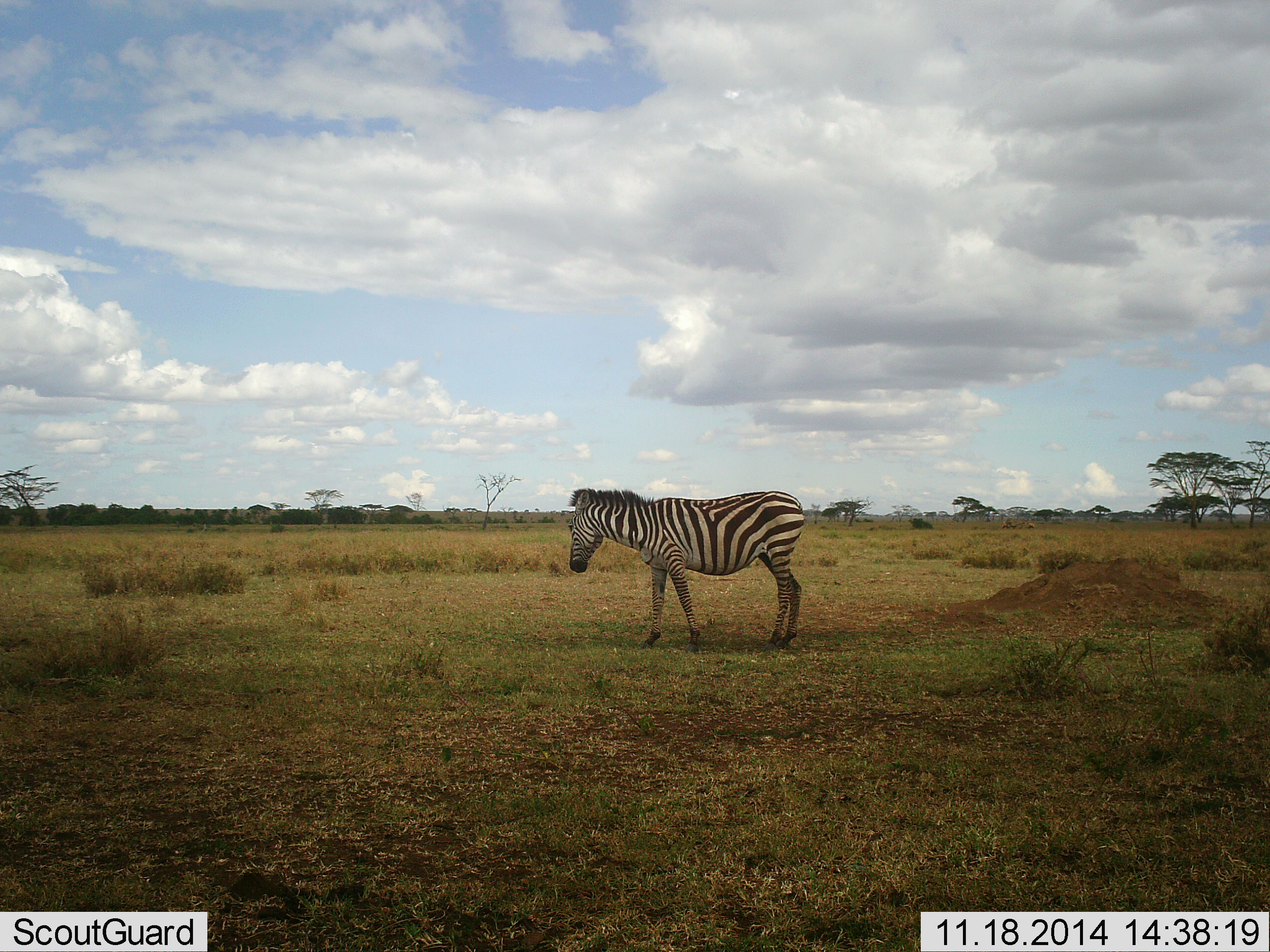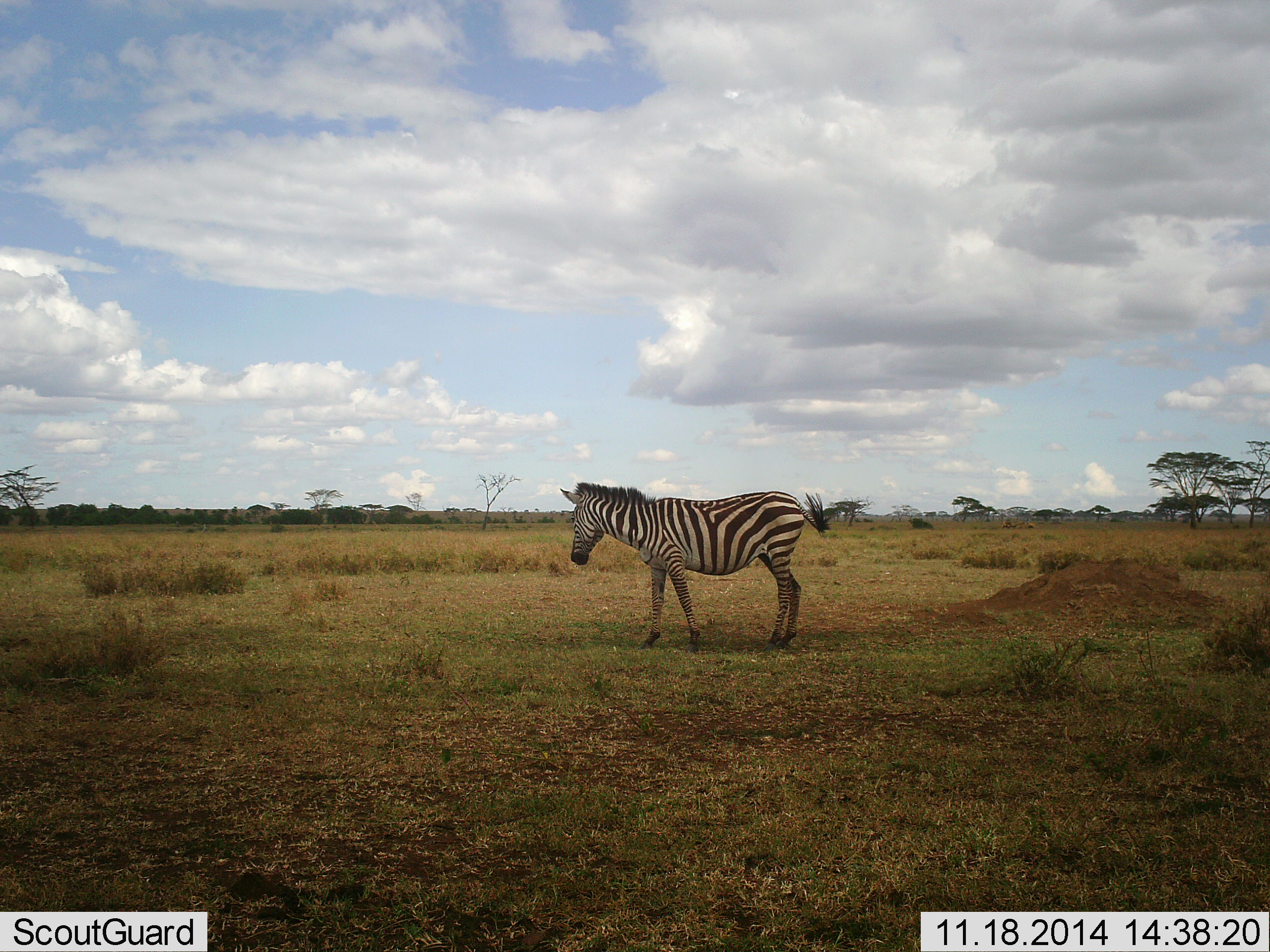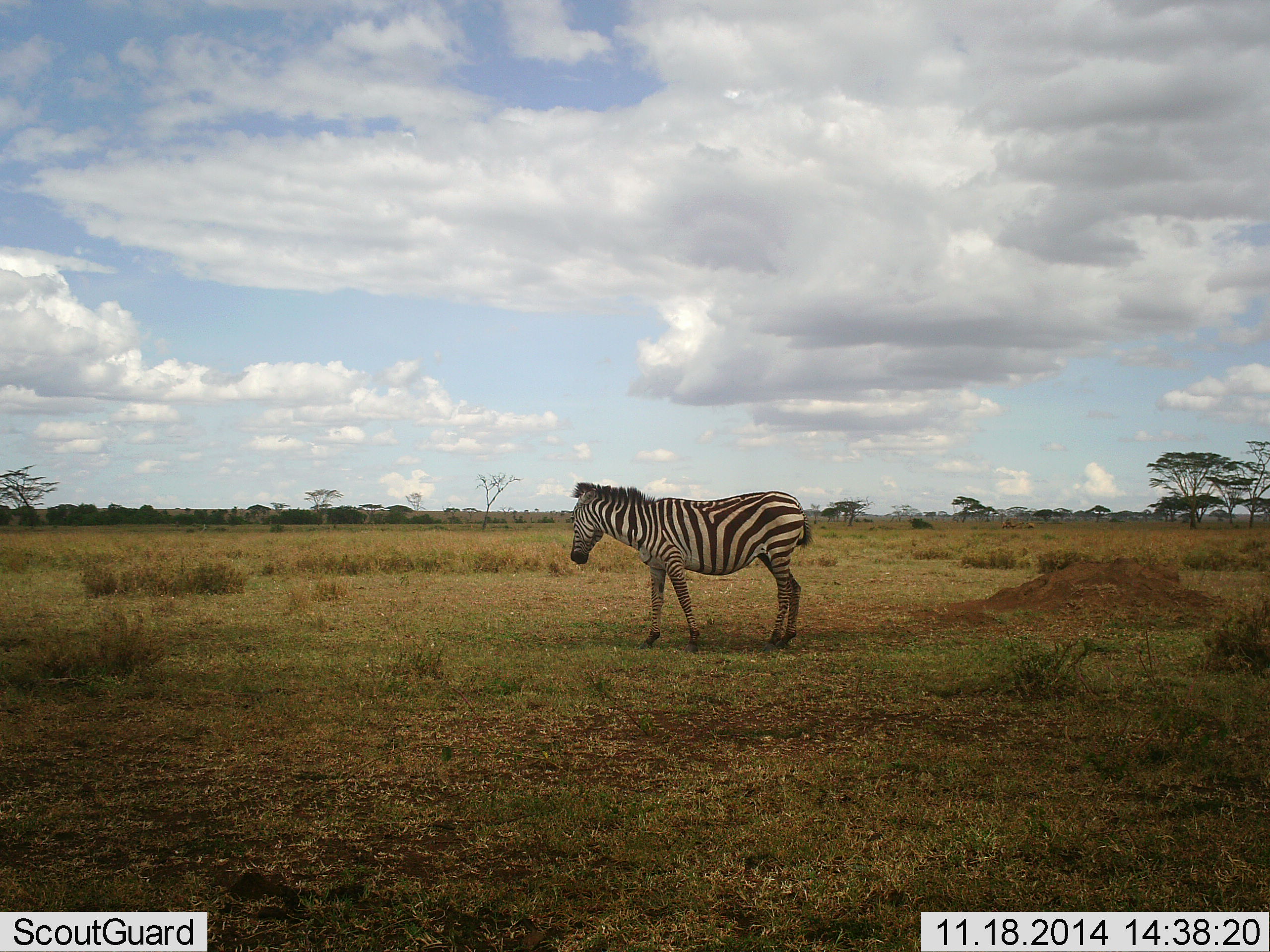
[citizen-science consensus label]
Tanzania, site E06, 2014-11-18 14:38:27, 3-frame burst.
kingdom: Animalia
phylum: Chordata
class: Mammalia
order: Perissodactyla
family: Equidae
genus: Equus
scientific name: Equus quagga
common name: plains zebra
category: zebra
Zebra (plains zebra) (Equus quagga), count 1. Behavior (volunteer vote fractions): standing 100%, resting 0%, moving 0%, interacting 0%. Young present (vote fraction): 0%. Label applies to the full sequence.